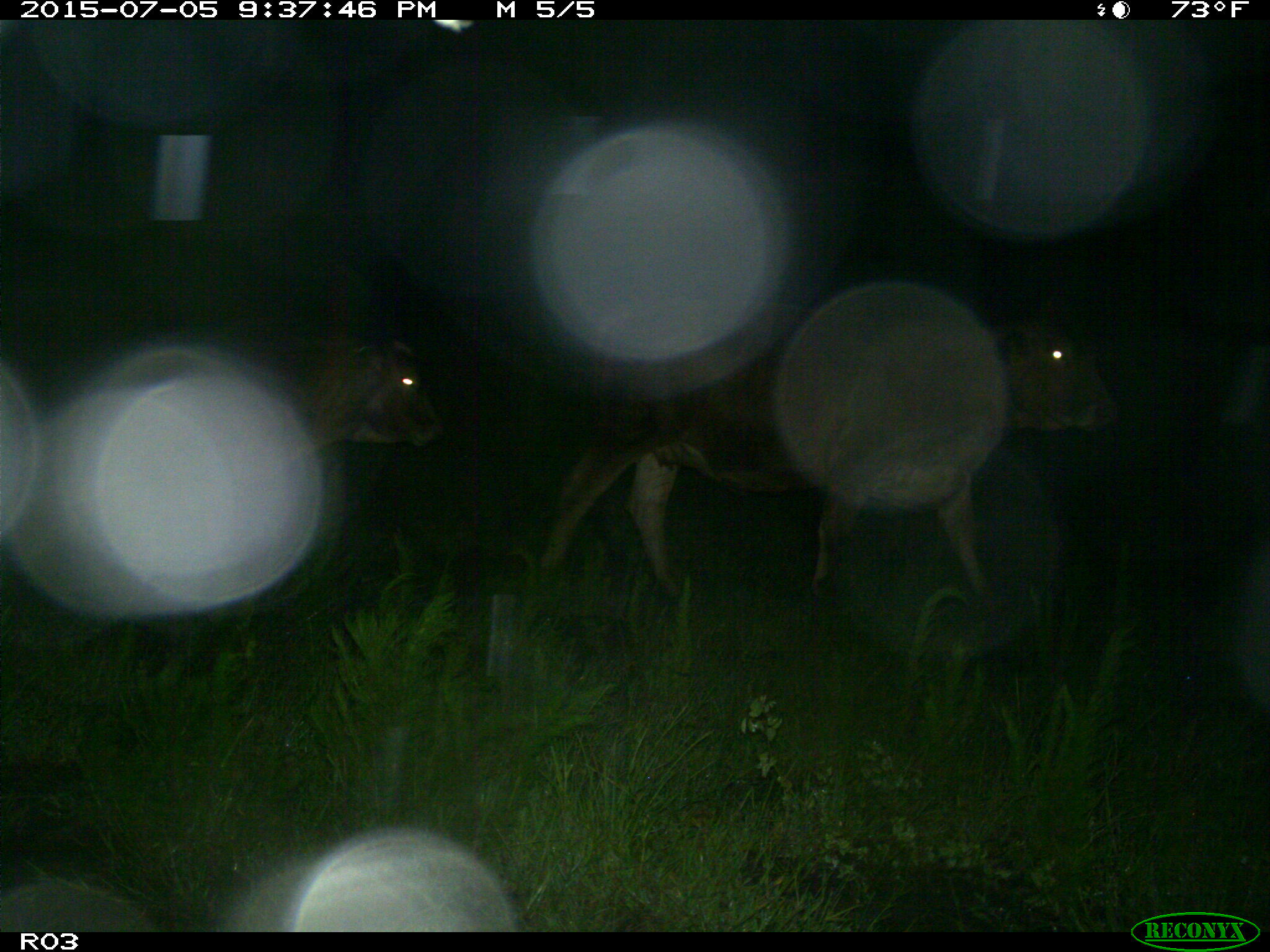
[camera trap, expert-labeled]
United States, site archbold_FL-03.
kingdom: Animalia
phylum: Chordata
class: Mammalia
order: Artiodactyla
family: Bovidae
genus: Bos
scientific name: Bos taurus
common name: domestic cow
Bos taurus (domestic cow).